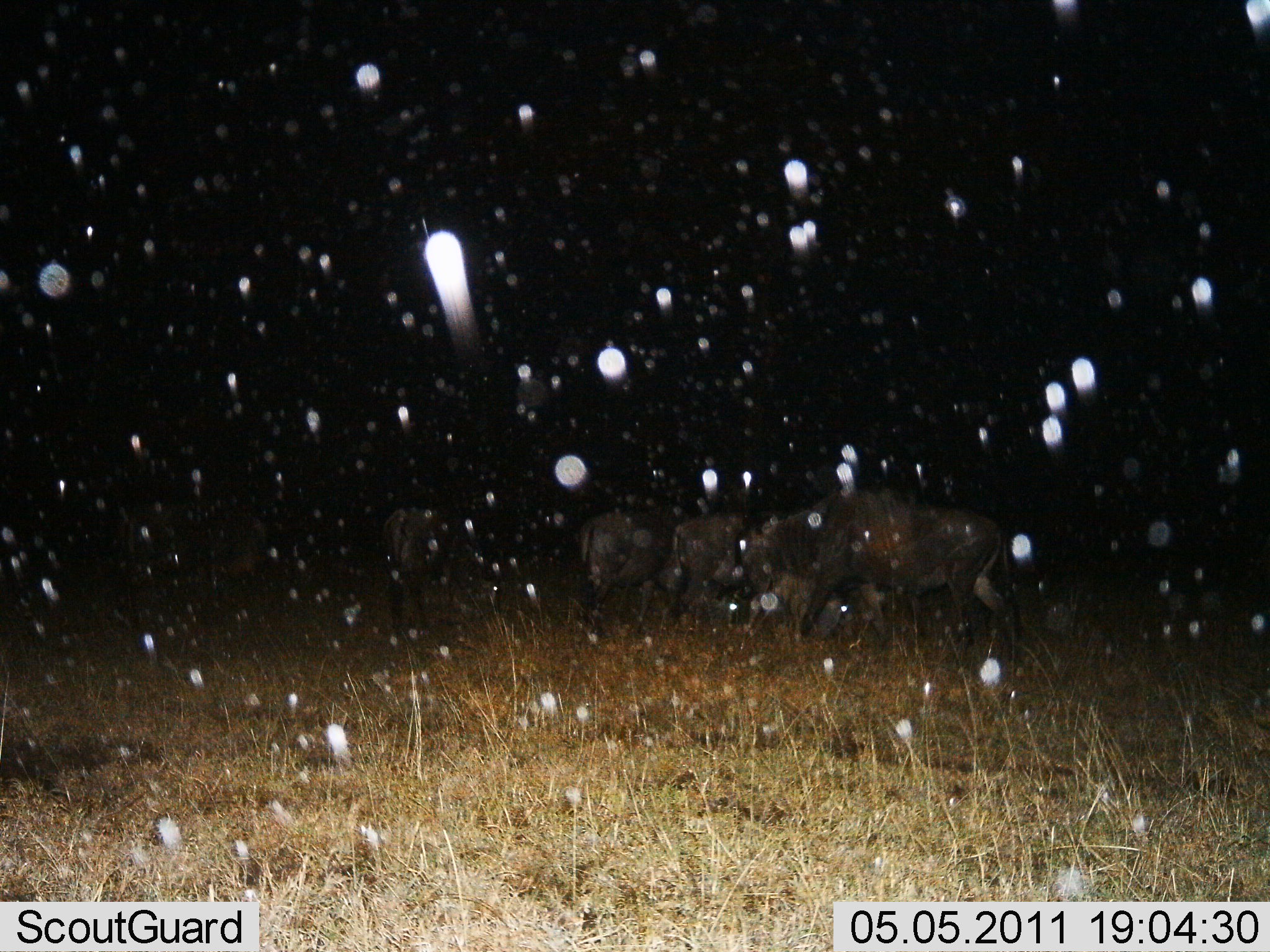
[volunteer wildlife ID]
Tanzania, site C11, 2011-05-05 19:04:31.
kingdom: Animalia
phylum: Chordata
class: Mammalia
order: Artiodactyla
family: Bovidae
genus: Connochaetes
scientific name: Connochaetes taurinus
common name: blue wildebeest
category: wildebeest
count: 5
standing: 54%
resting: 0%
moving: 31%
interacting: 0%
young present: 8%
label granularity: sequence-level